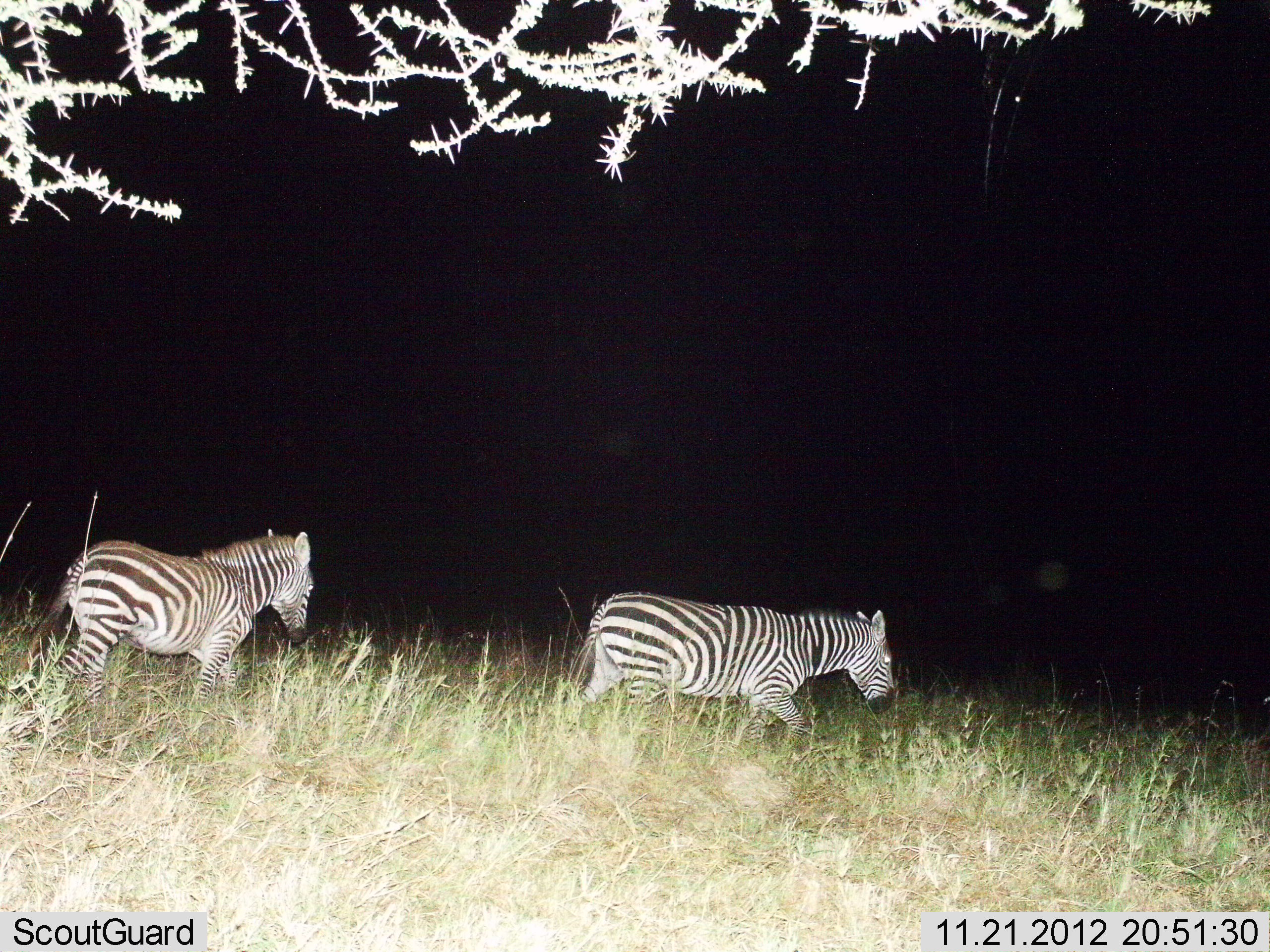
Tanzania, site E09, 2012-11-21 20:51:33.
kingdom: Animalia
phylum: Chordata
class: Mammalia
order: Perissodactyla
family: Equidae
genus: Equus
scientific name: Equus quagga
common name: plains zebra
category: zebra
Zebra (plains zebra) (Equus quagga), count 2. Behavior (volunteer vote fractions): standing 0%, resting 0%, moving 100%, interacting 0%. Young present (vote fraction): 0%. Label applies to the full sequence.